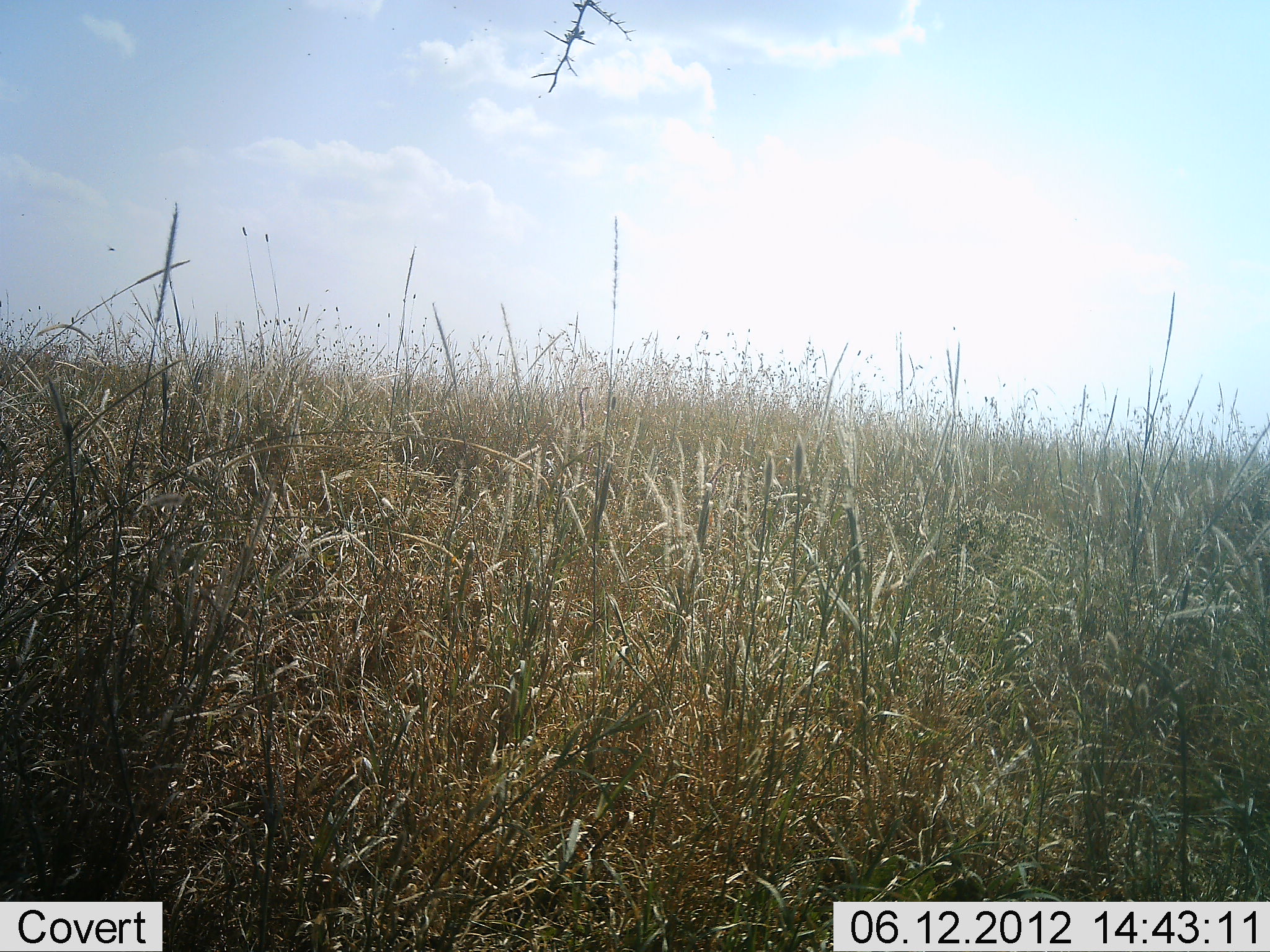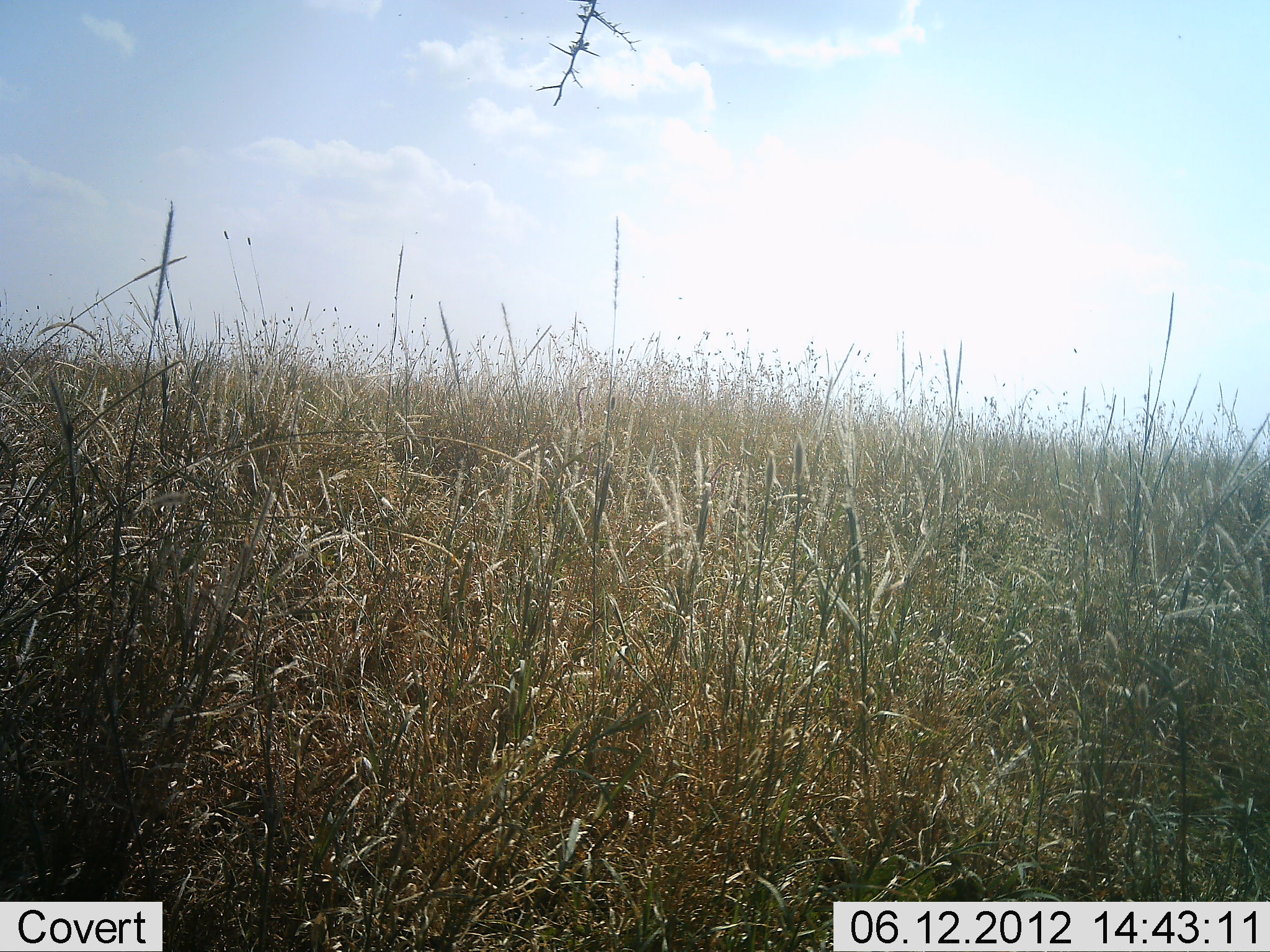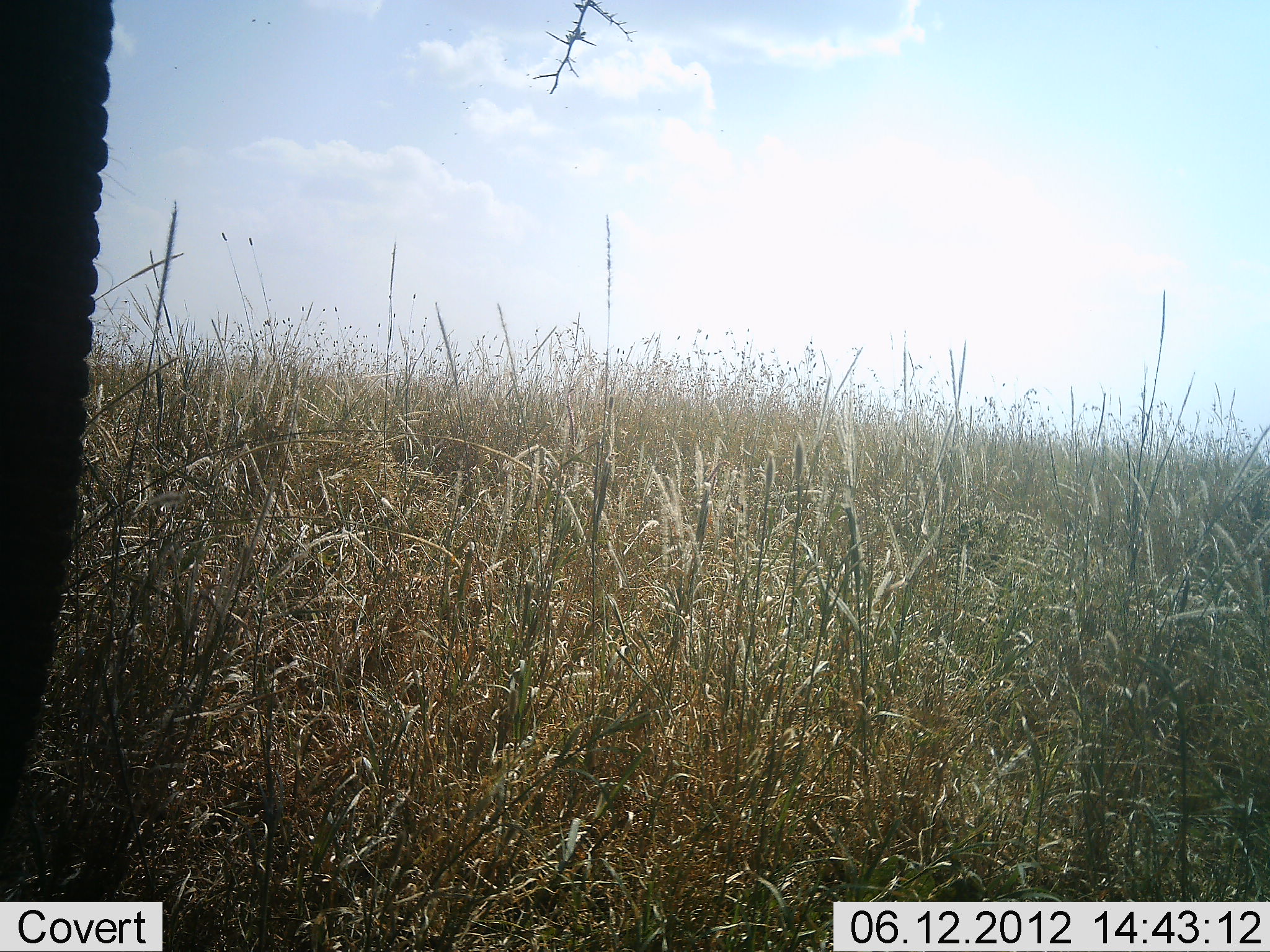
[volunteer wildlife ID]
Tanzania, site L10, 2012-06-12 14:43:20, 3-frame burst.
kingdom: Animalia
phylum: Chordata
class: Mammalia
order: Proboscidea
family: Elephantidae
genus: Loxodonta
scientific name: Loxodonta africana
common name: african bush elephant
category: elephant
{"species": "elephant (african bush elephant) (Loxodonta africana)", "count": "1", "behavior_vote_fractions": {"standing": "30%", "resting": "0%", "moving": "70%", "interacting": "0%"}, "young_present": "0%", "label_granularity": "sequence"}